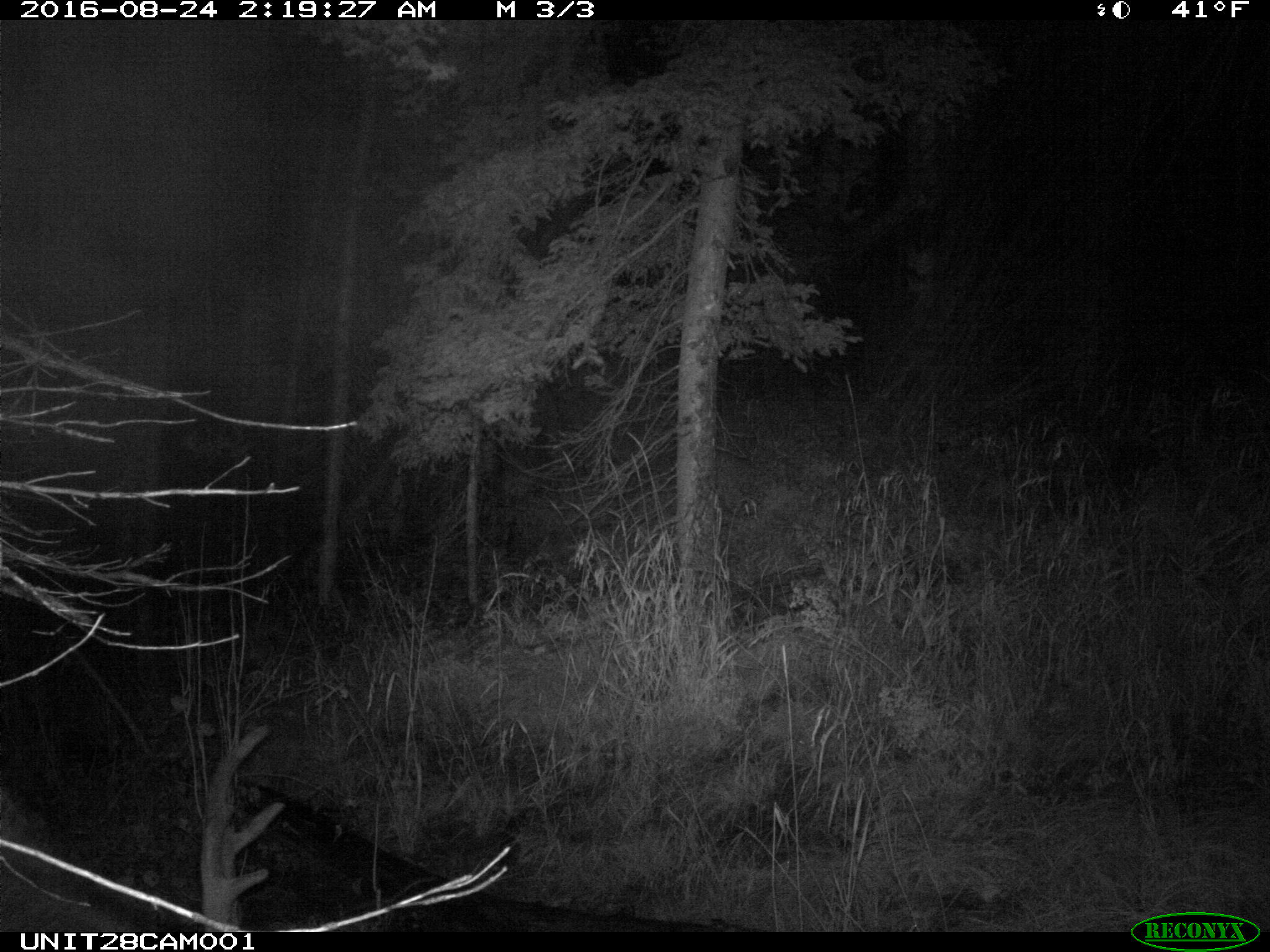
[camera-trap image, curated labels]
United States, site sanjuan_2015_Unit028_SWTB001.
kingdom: Animalia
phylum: Chordata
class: Mammalia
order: Artiodactyla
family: Cervidae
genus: Cervus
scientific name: Cervus elaphus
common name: red deer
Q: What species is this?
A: Cervus elaphus (red deer).